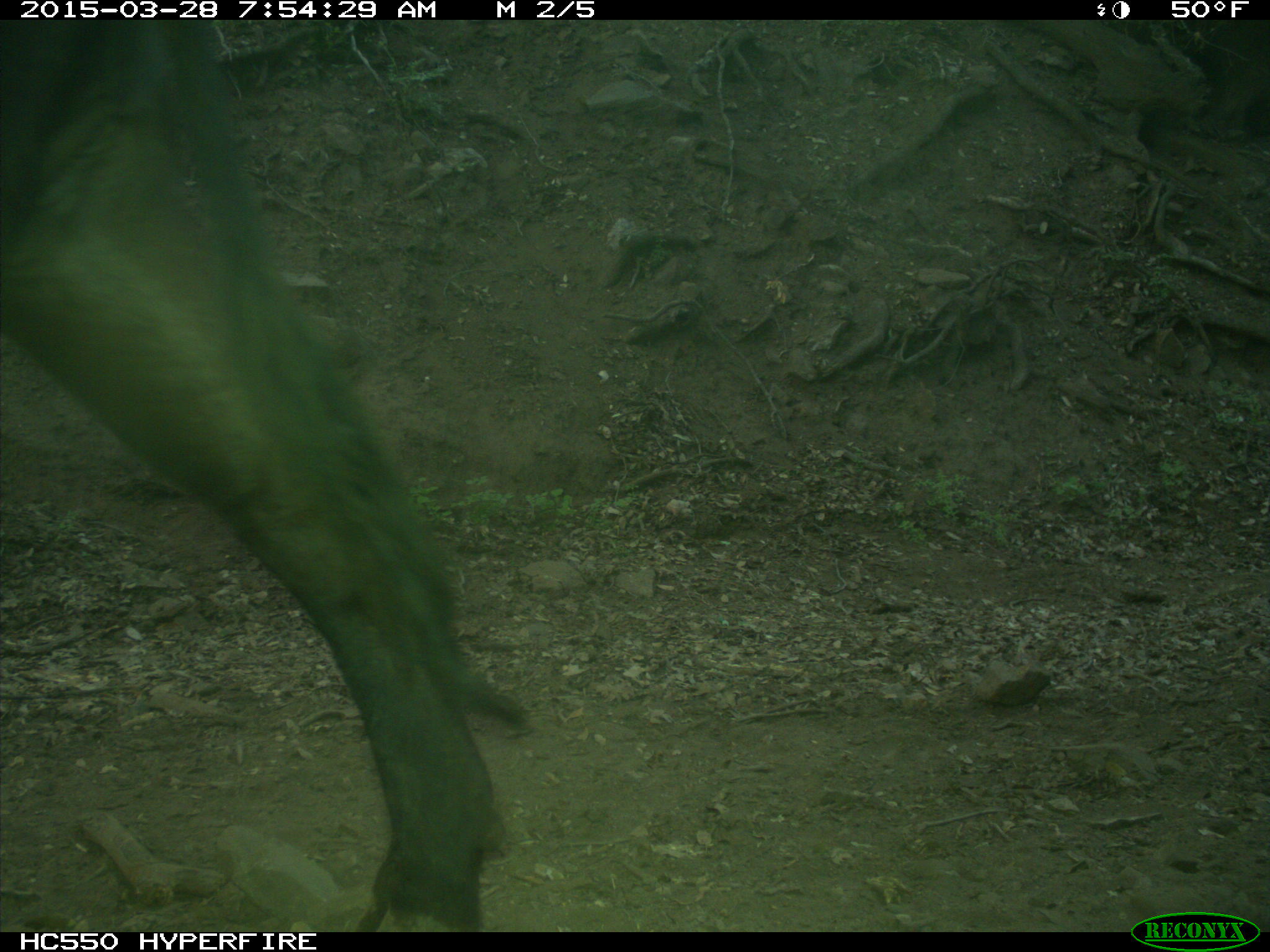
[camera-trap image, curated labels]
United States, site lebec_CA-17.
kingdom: Animalia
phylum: Chordata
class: Mammalia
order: Artiodactyla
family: Bovidae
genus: Bos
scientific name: Bos taurus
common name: domestic cow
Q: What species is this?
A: Bos taurus (domestic cow).